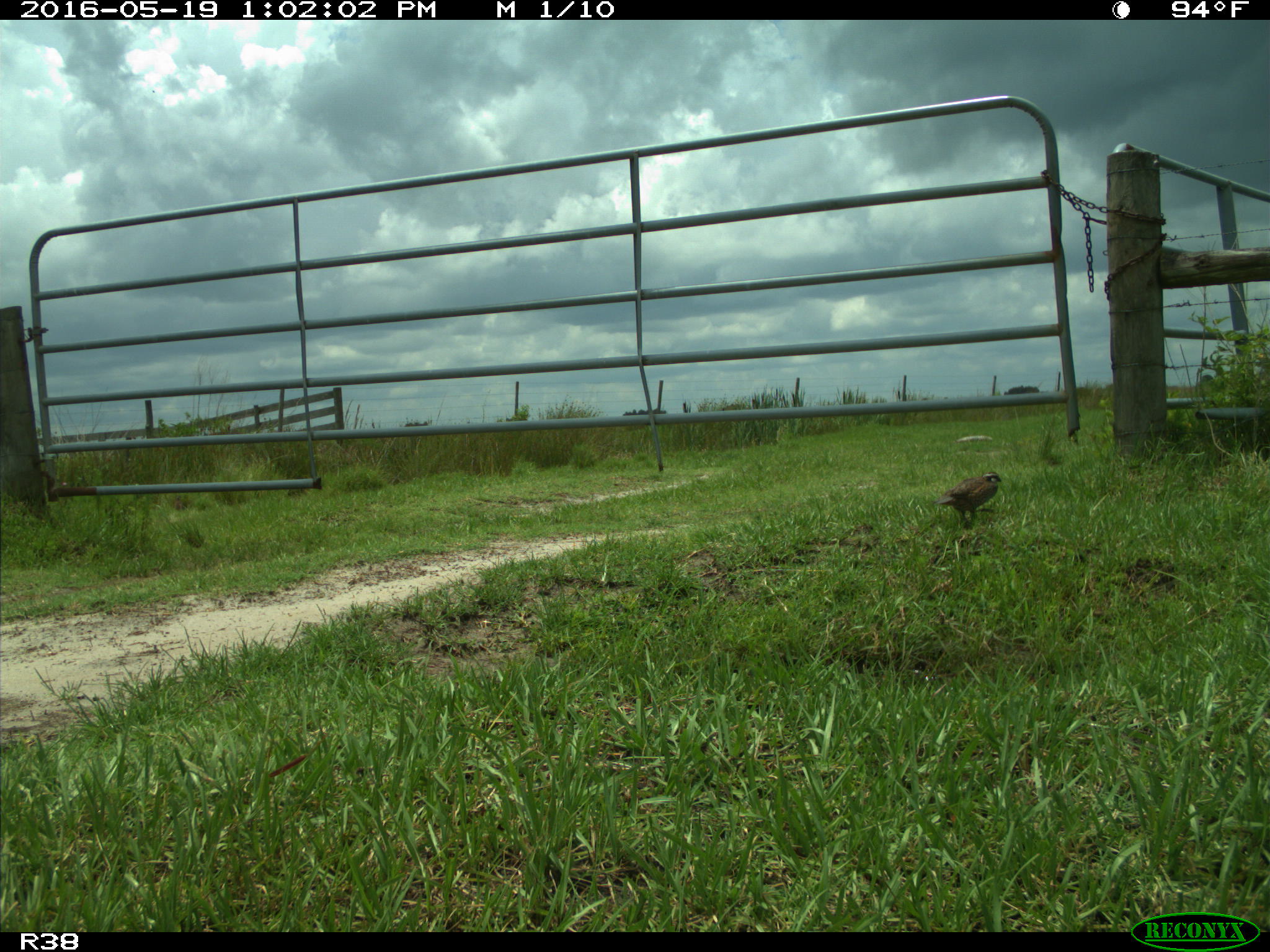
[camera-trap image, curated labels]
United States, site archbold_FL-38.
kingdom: Animalia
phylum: Chordata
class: Aves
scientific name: Aves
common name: birds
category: unidentified bird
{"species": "unidentified bird (birds) (Aves)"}